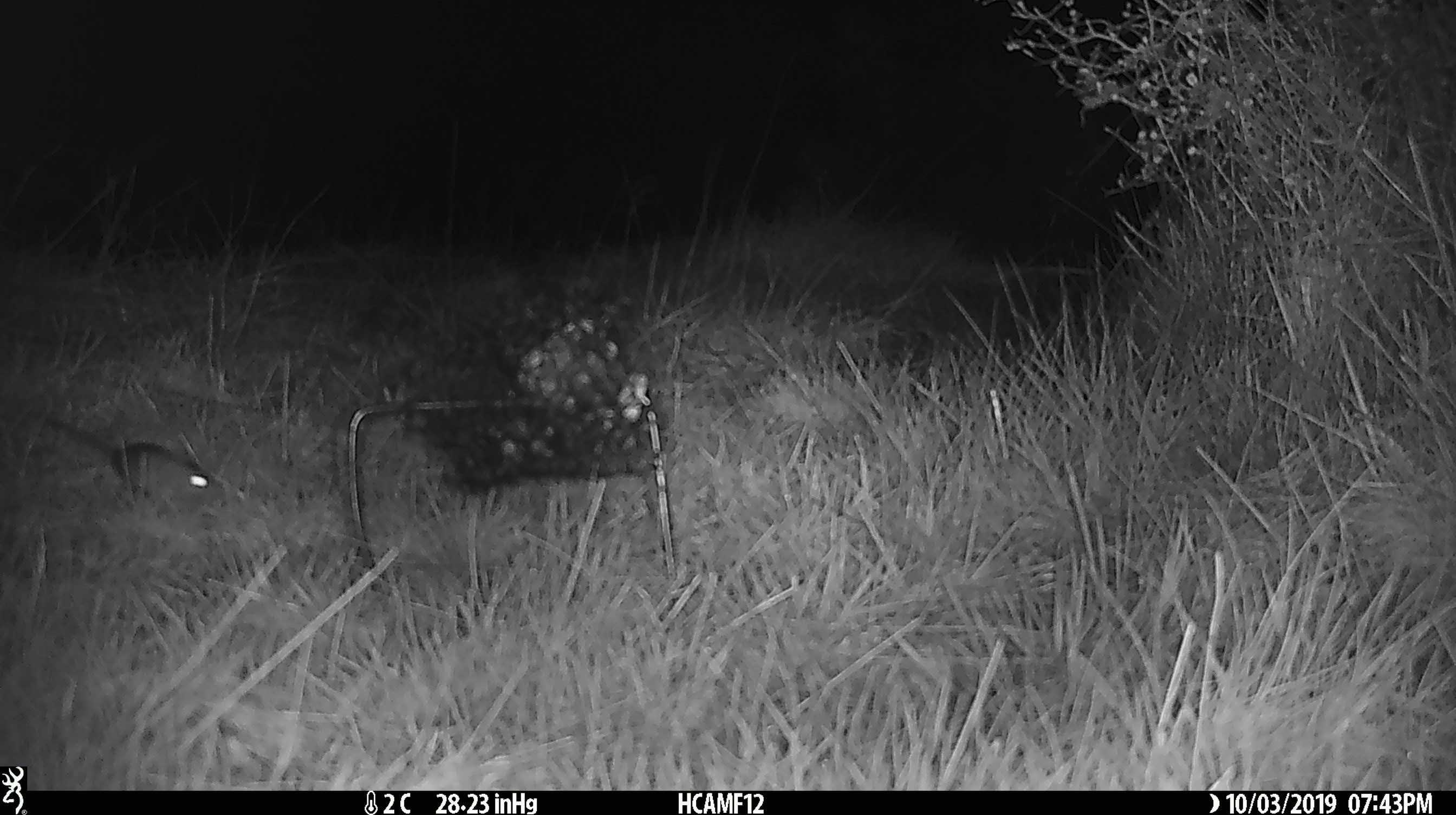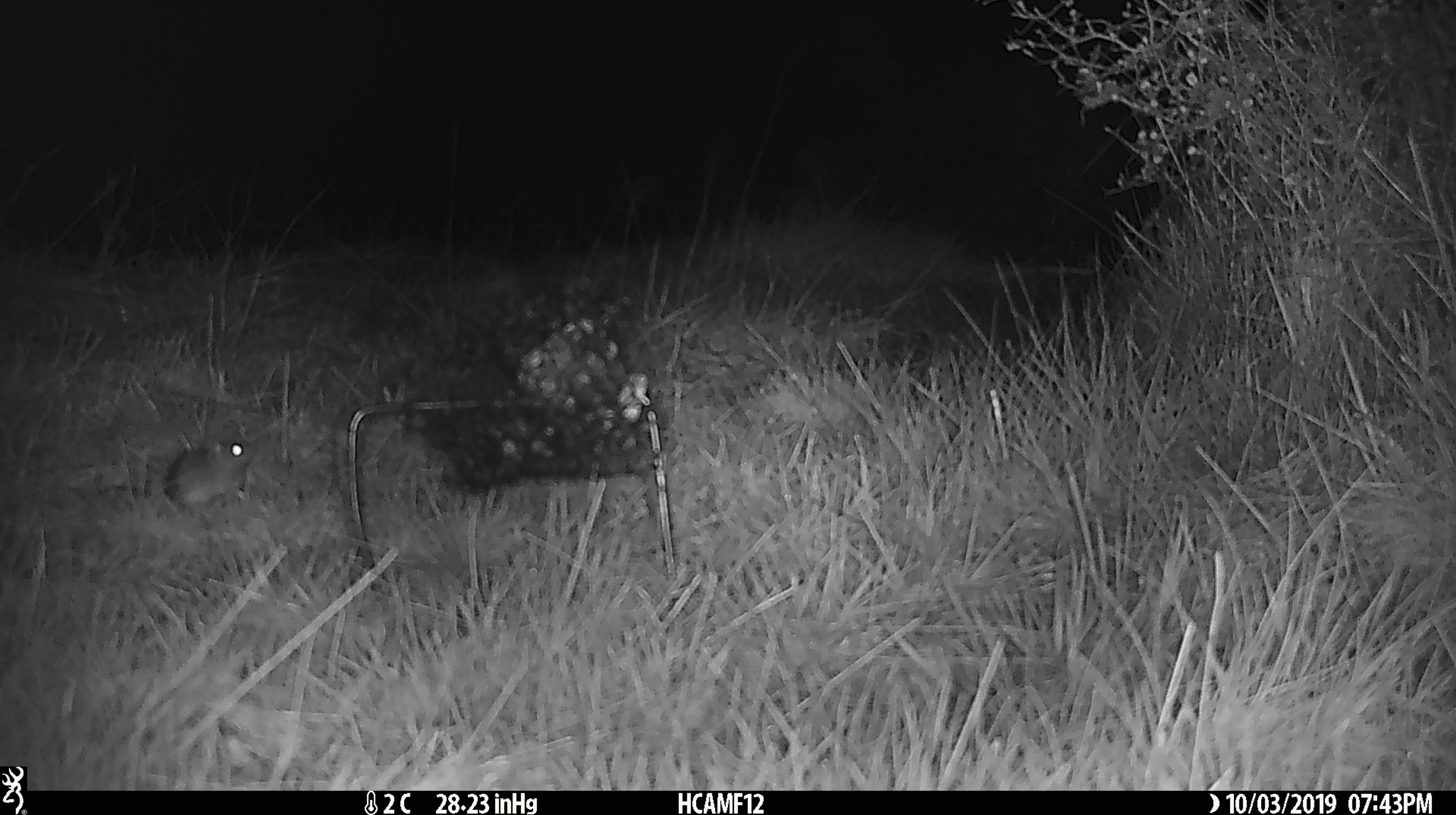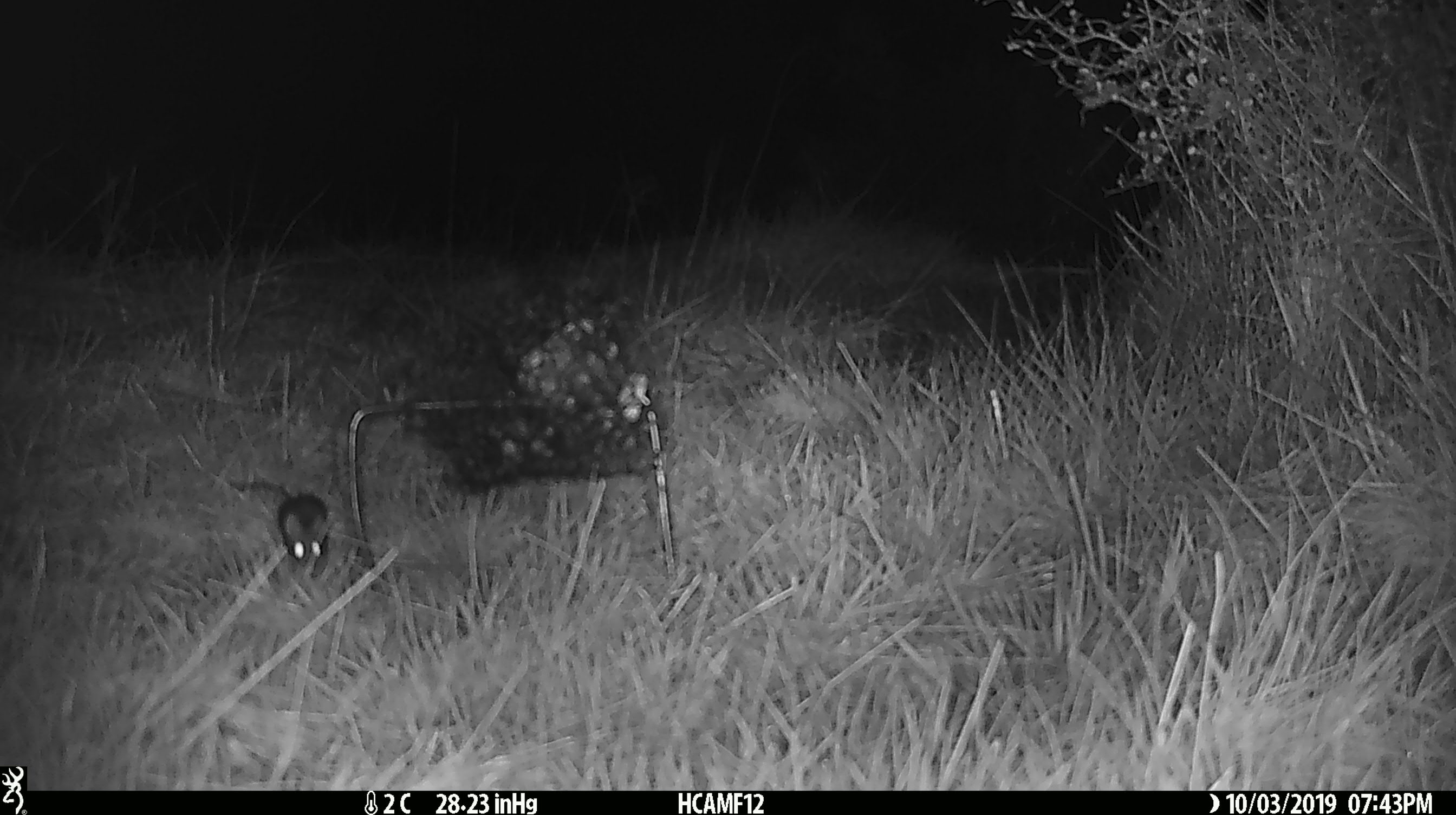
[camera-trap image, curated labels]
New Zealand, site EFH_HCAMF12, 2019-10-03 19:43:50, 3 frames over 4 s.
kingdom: Animalia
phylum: Chordata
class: Mammalia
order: Rodentia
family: Muridae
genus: Mus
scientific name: Mus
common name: mouse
Mouse (Mus).